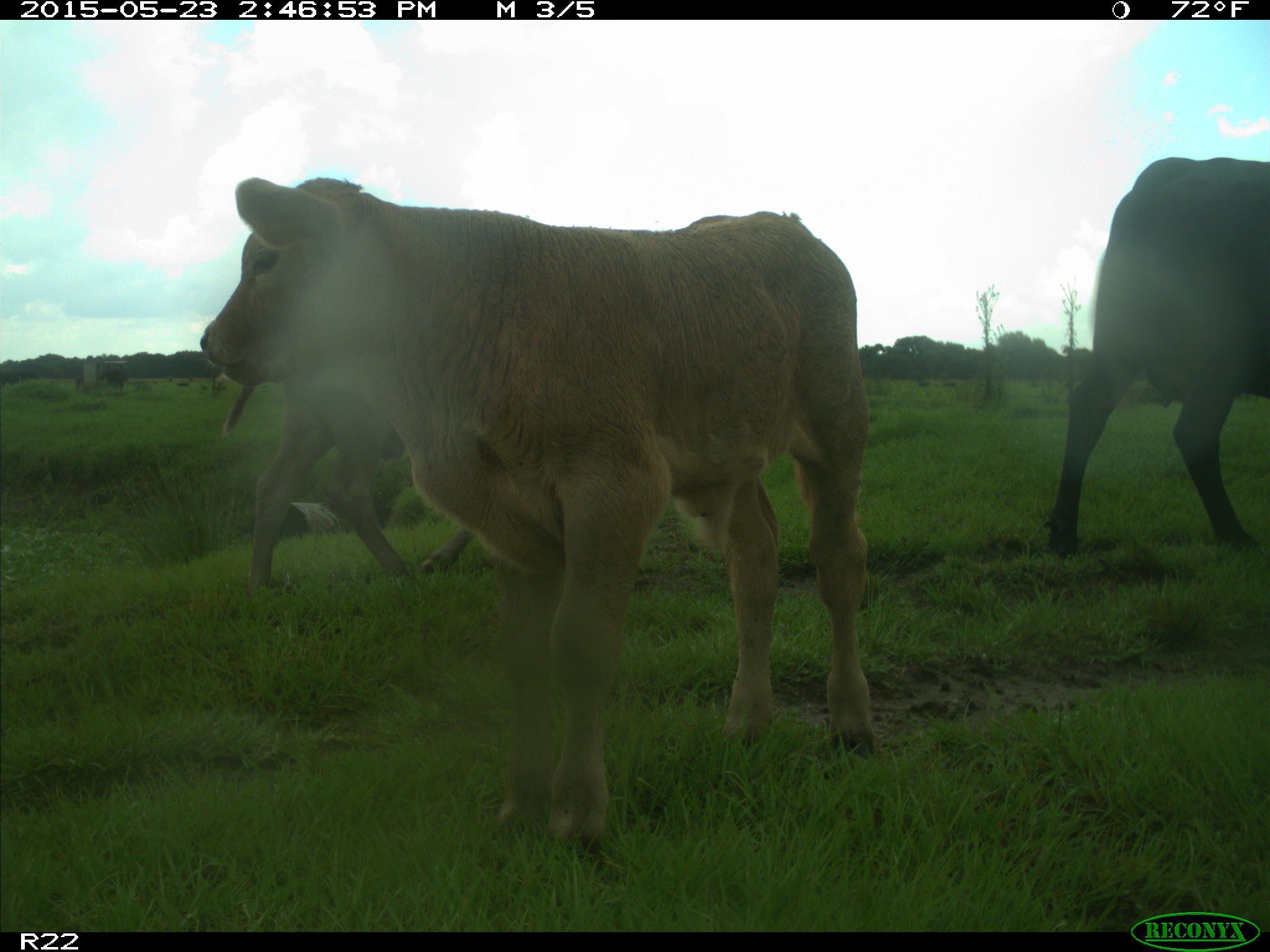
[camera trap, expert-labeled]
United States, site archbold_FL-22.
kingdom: Animalia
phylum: Chordata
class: Mammalia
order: Artiodactyla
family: Bovidae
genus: Bos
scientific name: Bos taurus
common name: domestic cow